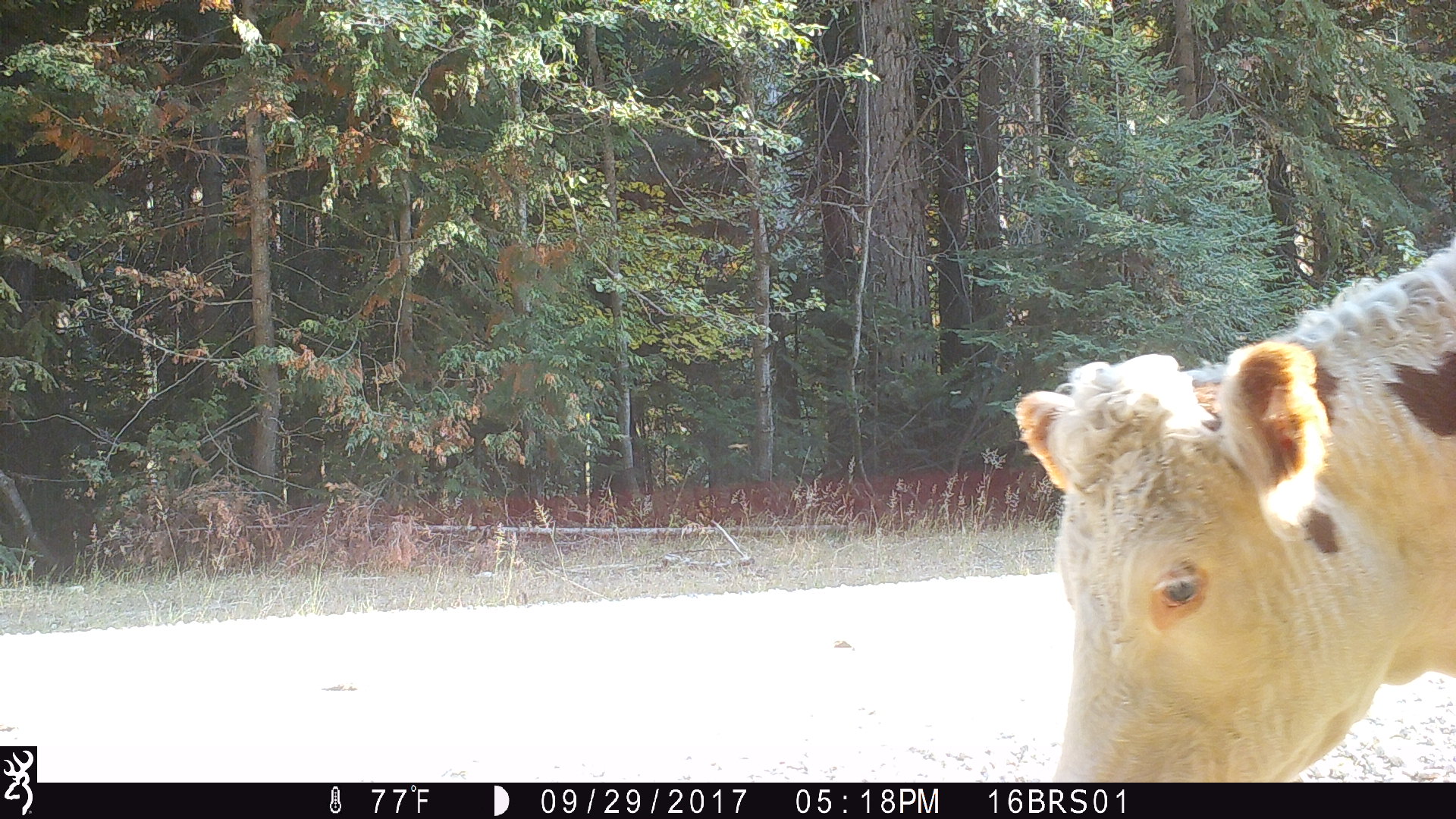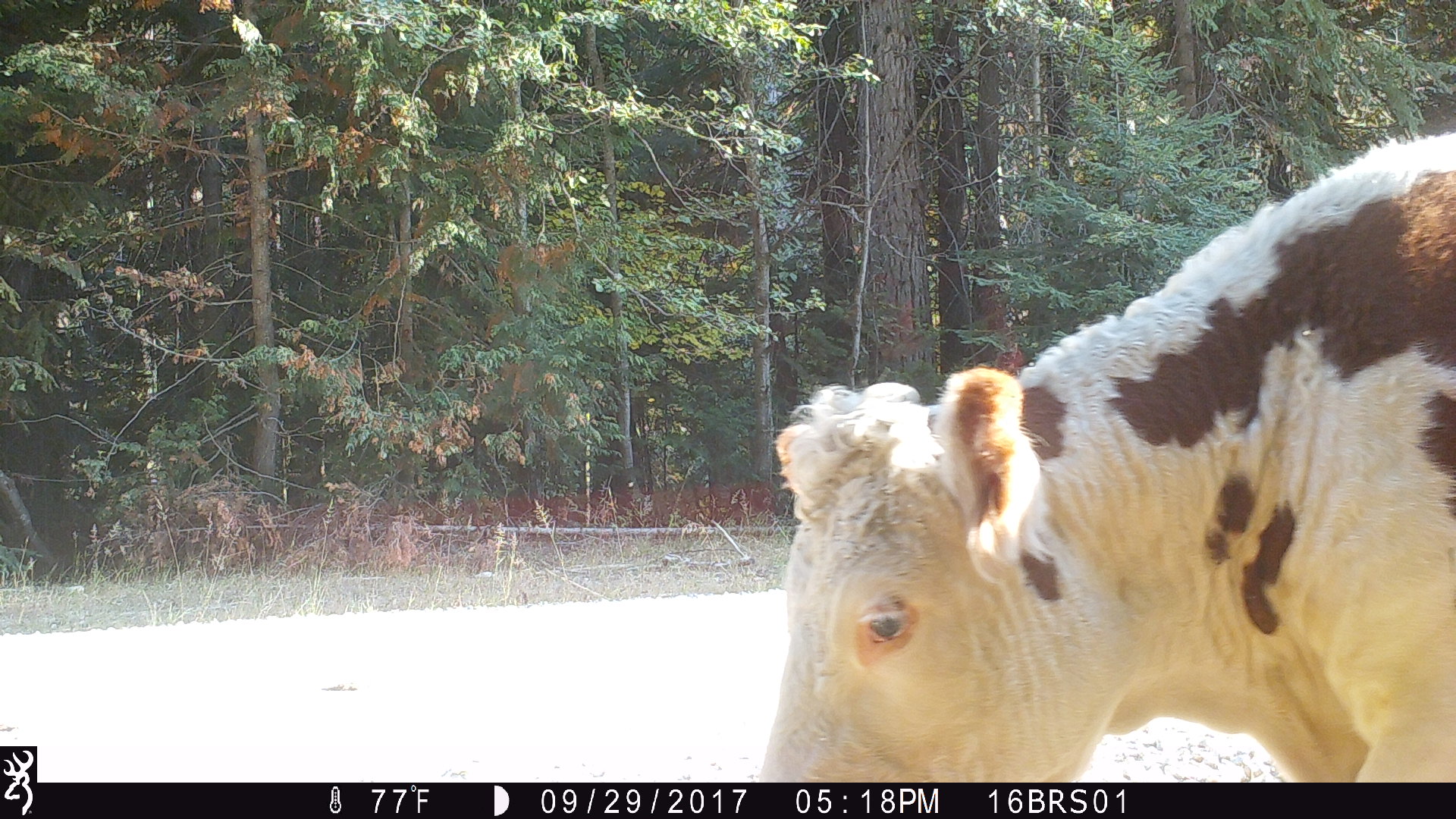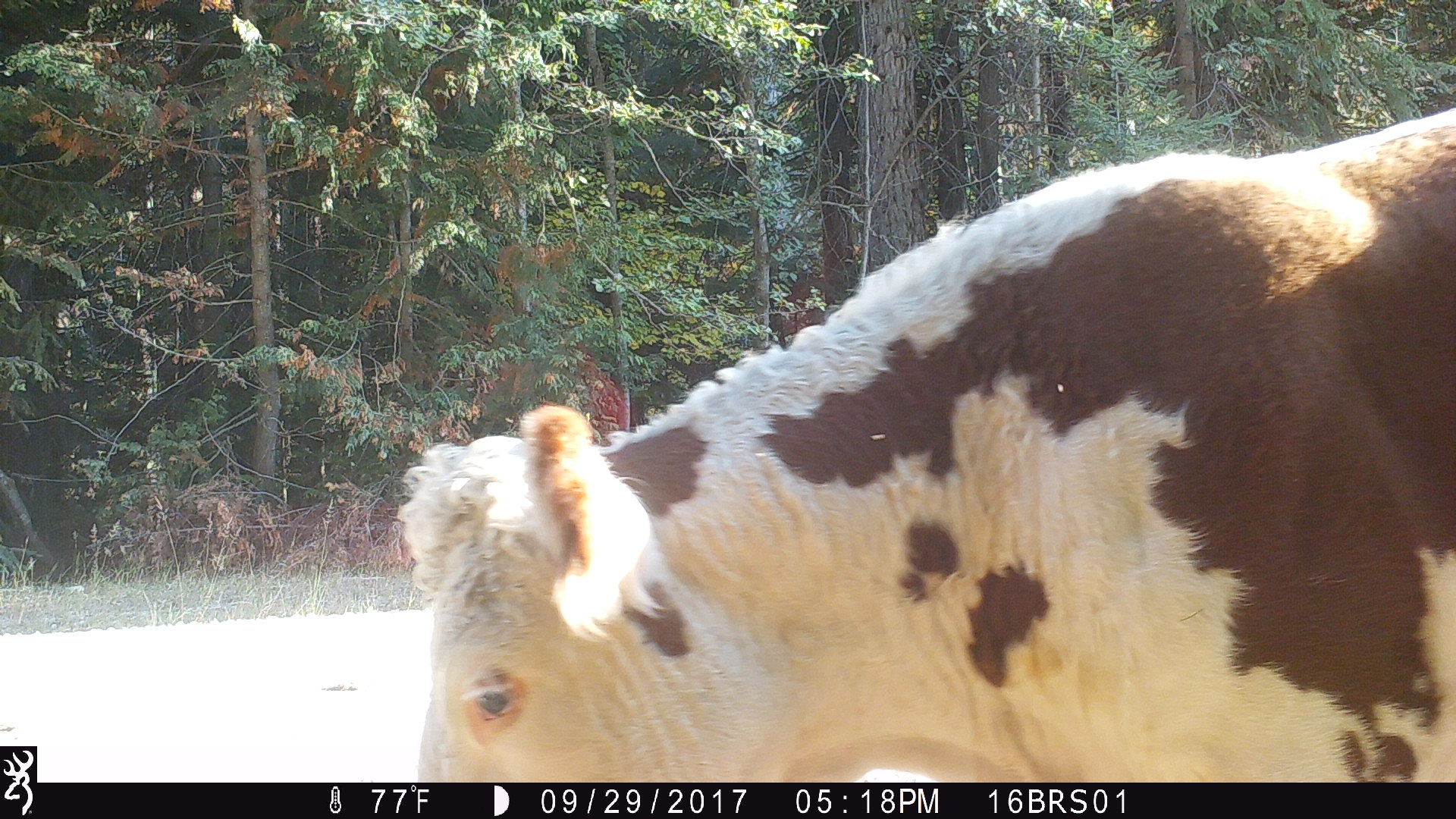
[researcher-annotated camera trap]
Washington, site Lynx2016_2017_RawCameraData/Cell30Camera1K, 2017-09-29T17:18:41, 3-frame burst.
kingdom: Animalia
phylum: Chordata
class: Mammalia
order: Artiodactyla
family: Bovidae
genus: Bos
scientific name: Bos taurus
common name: domestic cattle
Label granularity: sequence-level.